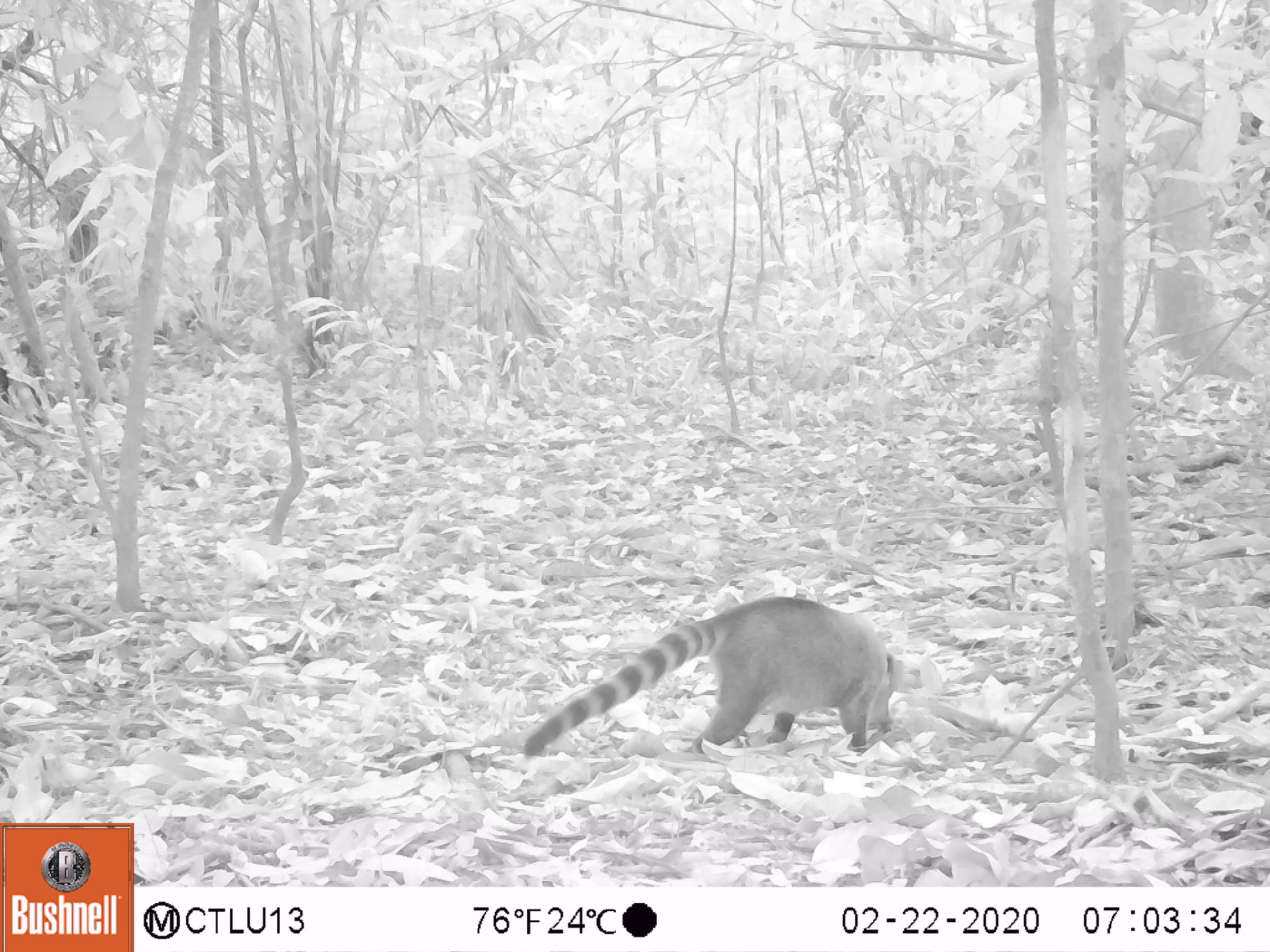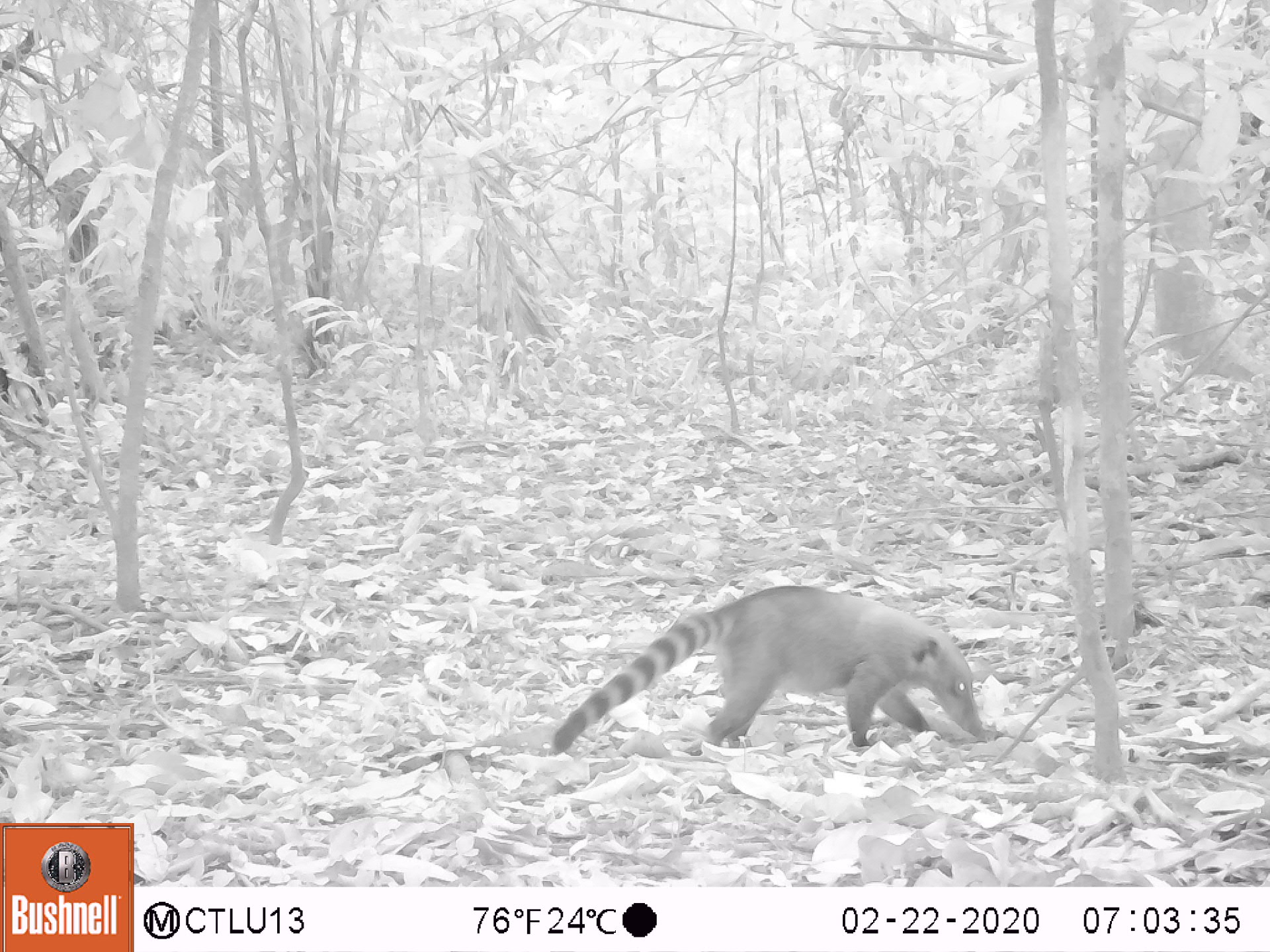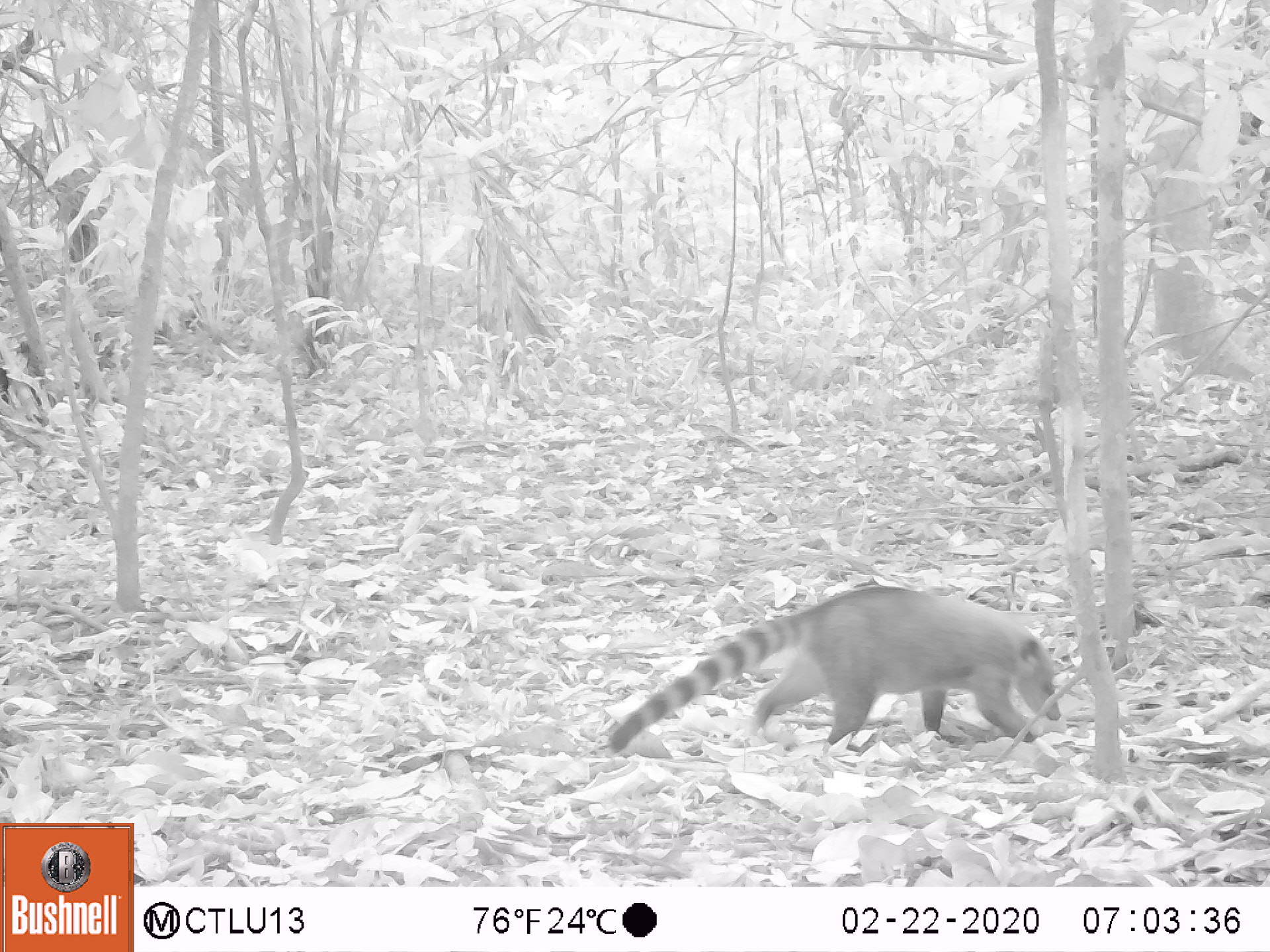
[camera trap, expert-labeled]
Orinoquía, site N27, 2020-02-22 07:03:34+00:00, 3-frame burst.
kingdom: Animalia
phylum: Chordata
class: Mammalia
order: Carnivora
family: Procyonidae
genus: Nasua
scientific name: Nasua nasua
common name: south american coati